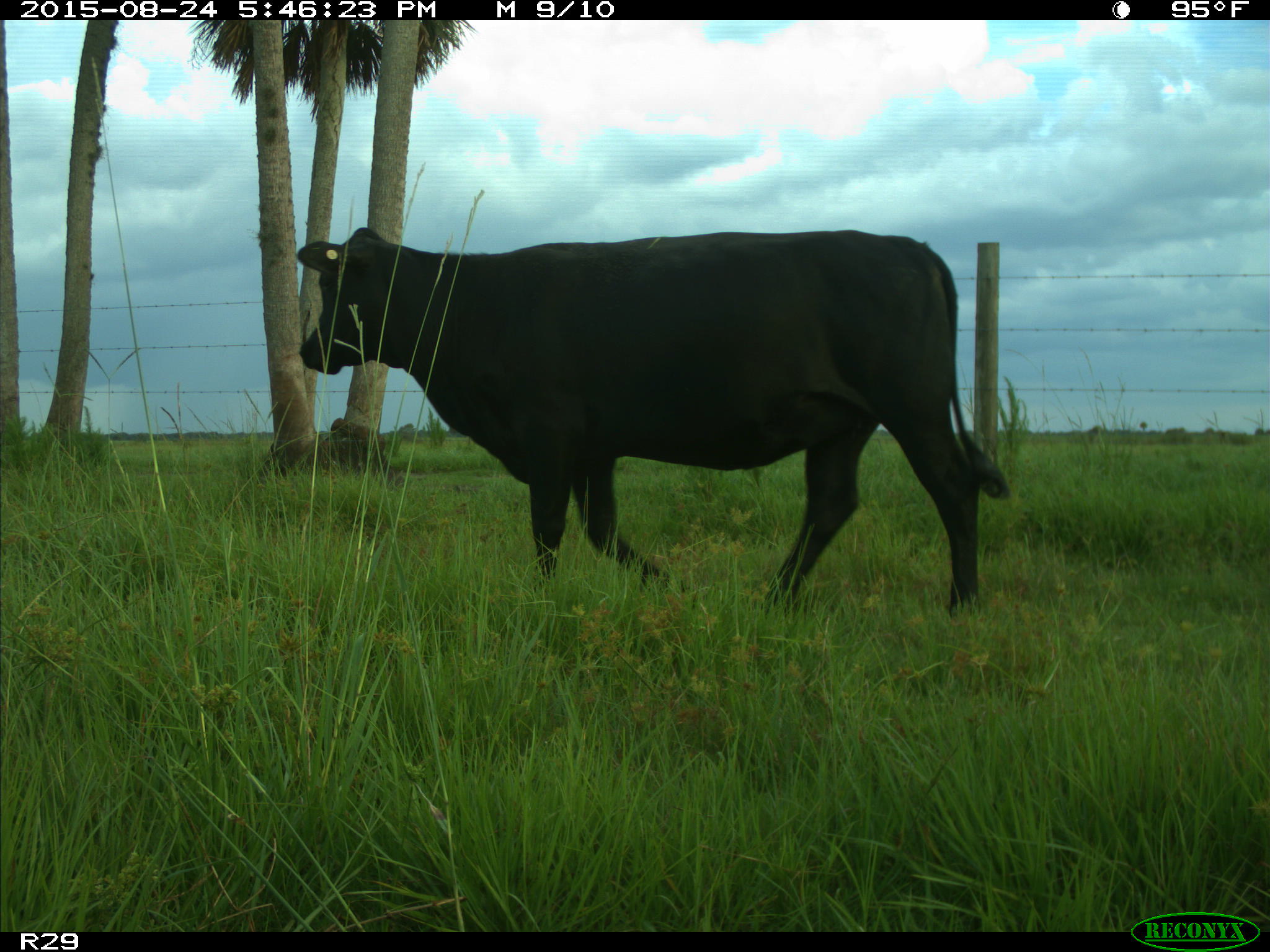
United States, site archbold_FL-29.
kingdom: Animalia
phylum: Chordata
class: Mammalia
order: Artiodactyla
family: Bovidae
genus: Bos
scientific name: Bos taurus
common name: domestic cow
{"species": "Bos taurus (domestic cow)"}